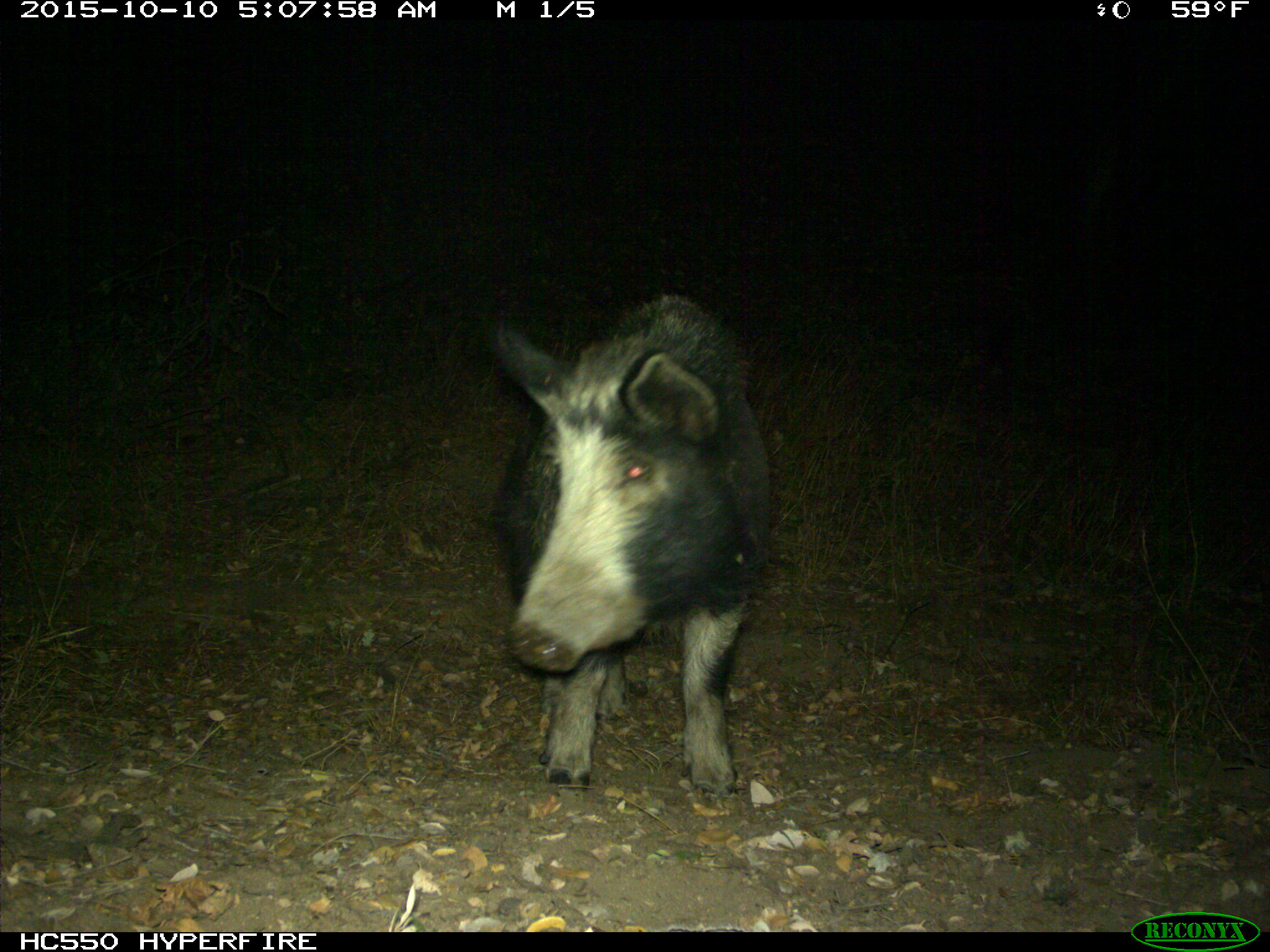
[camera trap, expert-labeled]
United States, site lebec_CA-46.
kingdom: Animalia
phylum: Chordata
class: Mammalia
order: Artiodactyla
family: Suidae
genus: Sus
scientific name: Sus scrofa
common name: wild boar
Sus scrofa (wild boar).